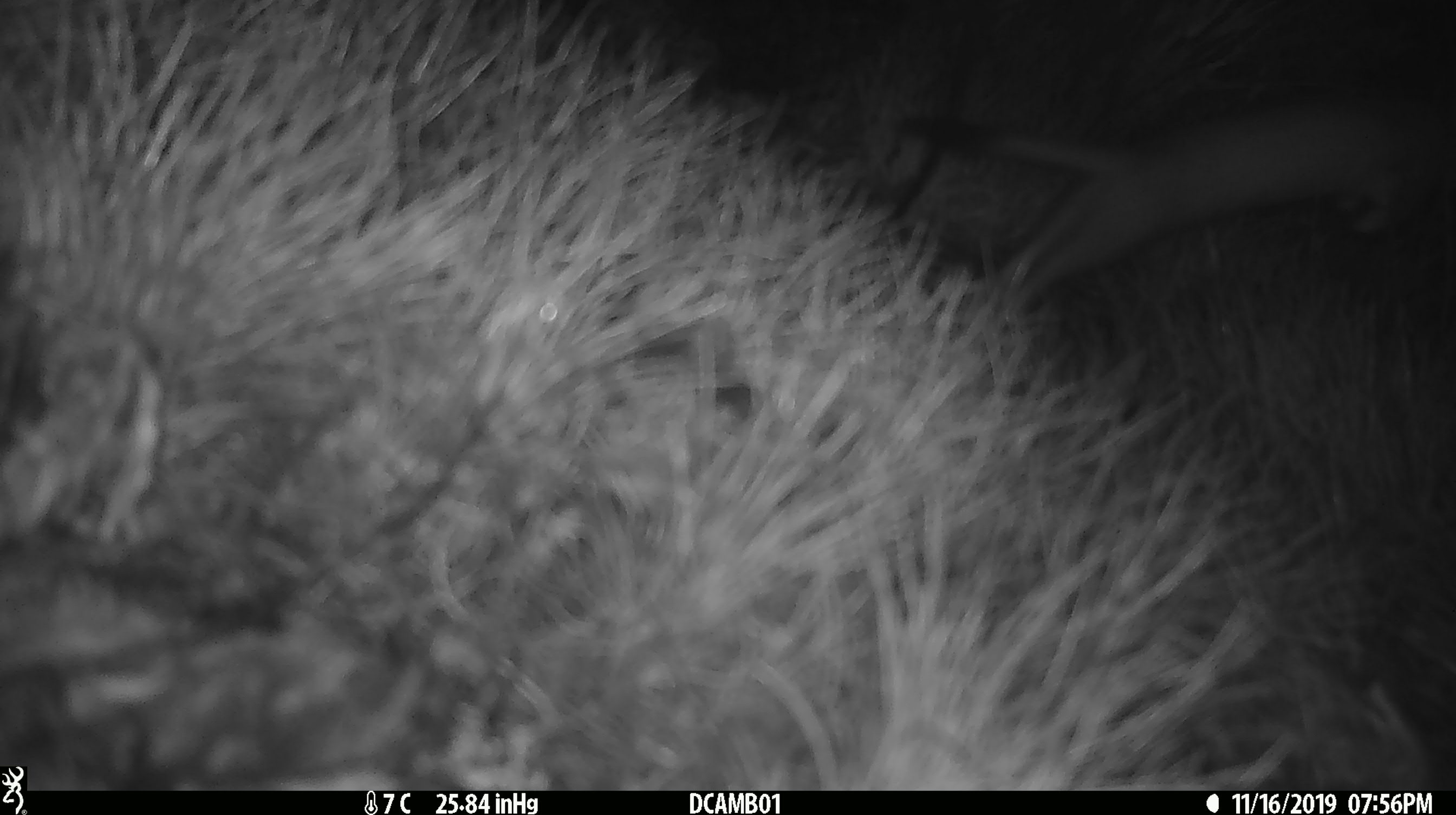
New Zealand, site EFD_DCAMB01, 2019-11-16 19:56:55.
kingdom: Animalia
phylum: Chordata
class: Mammalia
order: Carnivora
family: Mustelidae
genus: Mustela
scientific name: Mustela erminea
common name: stoat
Stoat (Mustela erminea).